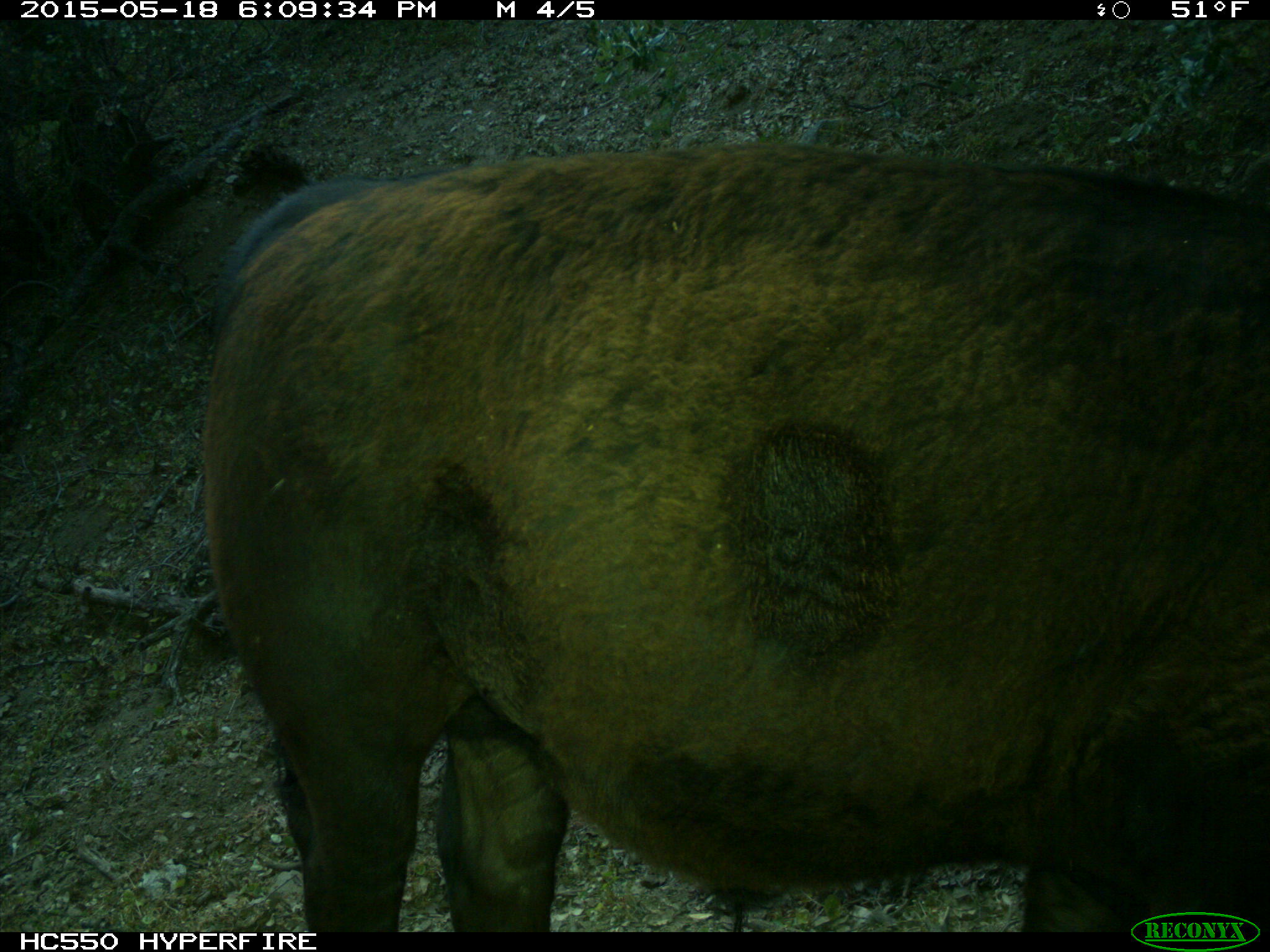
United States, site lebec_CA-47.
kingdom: Animalia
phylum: Chordata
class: Mammalia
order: Artiodactyla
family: Bovidae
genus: Bos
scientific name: Bos taurus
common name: domestic cow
Bos taurus (domestic cow).